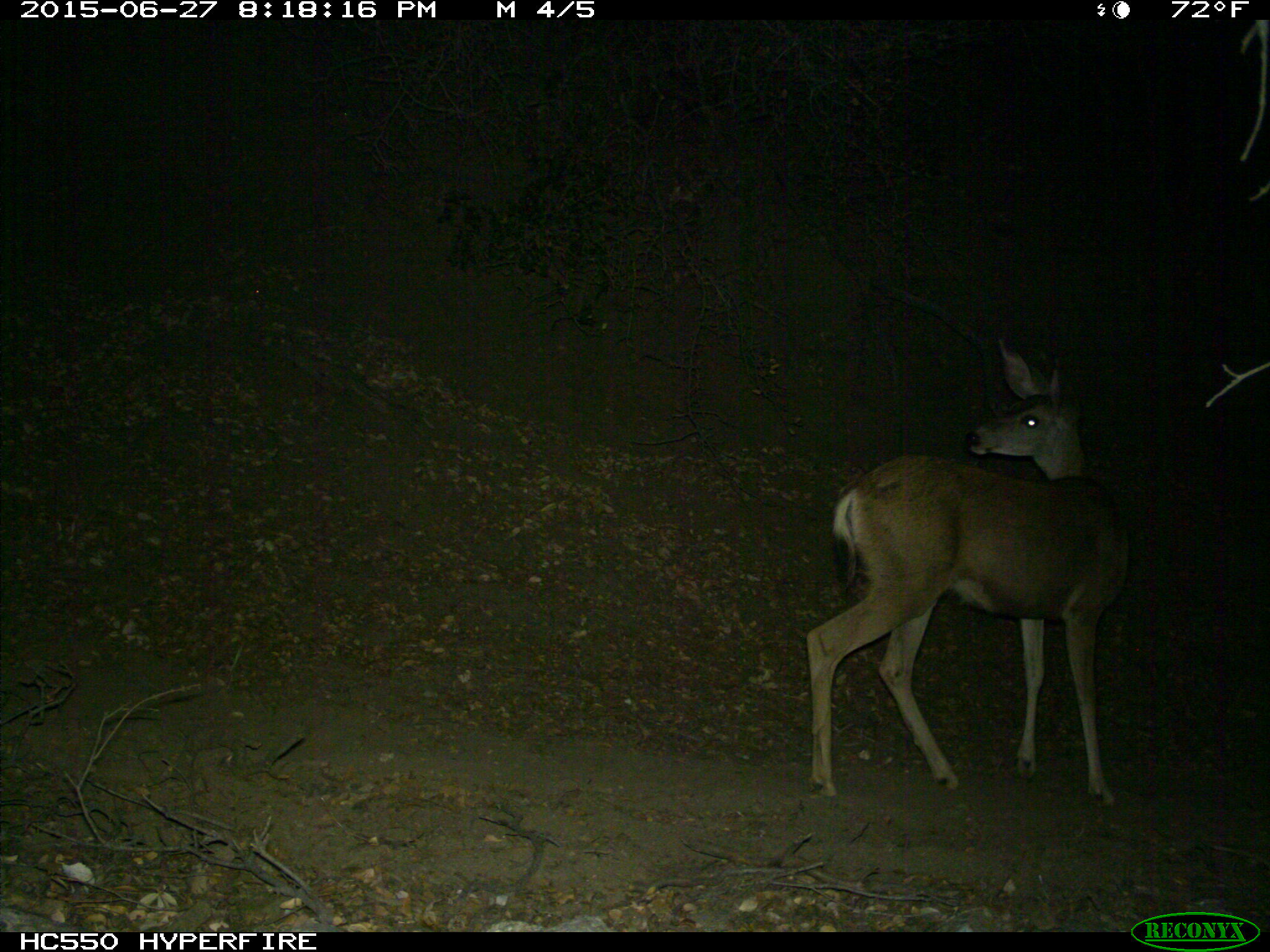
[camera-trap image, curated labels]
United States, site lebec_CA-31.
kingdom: Animalia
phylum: Chordata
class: Mammalia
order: Artiodactyla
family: Cervidae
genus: Odocoileus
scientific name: Odocoileus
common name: deer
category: unidentified deer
Unidentified deer (deer) (Odocoileus).